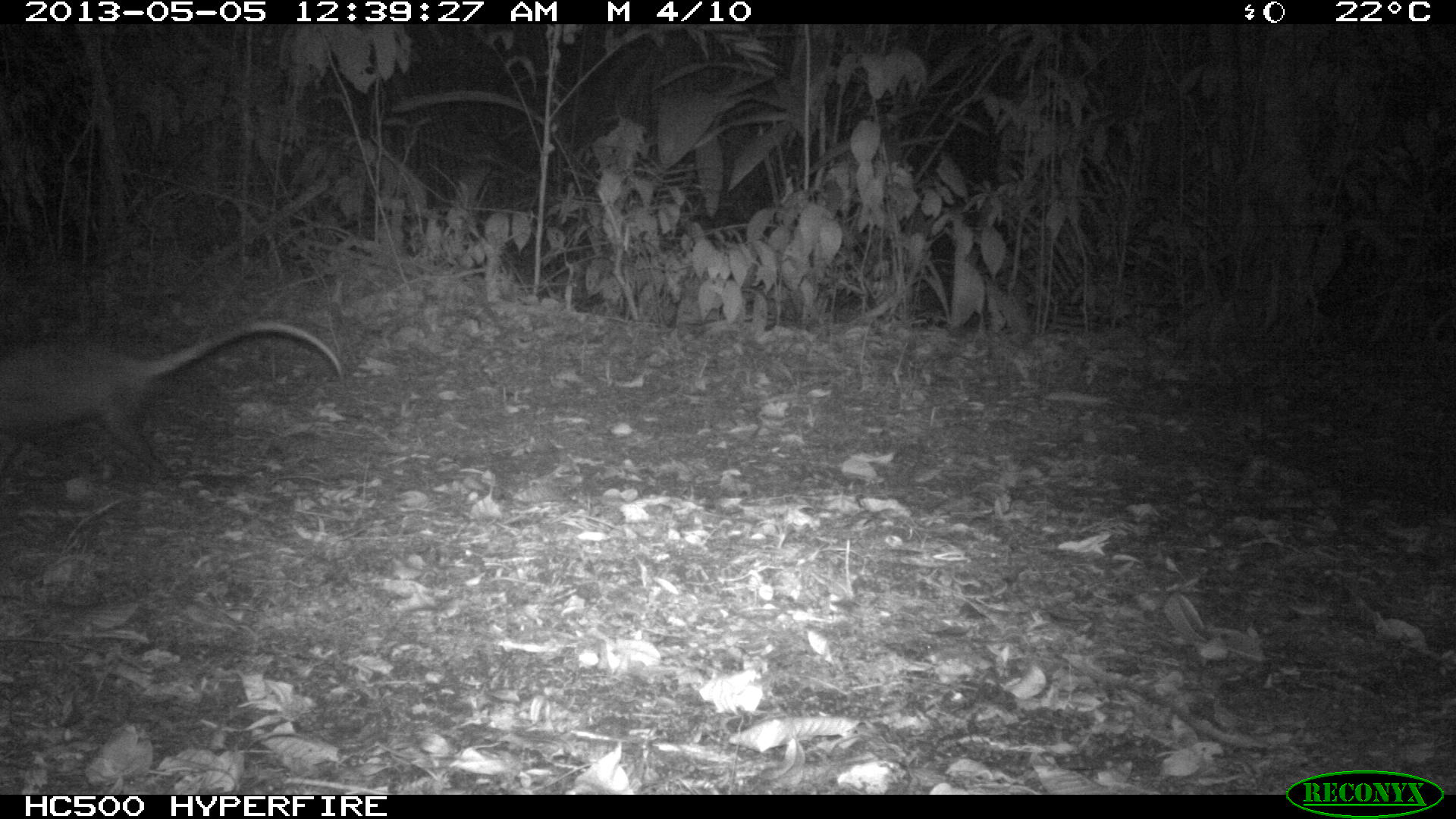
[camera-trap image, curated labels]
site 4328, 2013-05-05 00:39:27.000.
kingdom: Animalia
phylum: Chordata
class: Mammalia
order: Didelphimorphia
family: Didelphidae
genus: Didelphis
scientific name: Didelphis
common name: american opossums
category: didelphis sp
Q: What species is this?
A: Didelphis sp (american opossums) (Didelphis).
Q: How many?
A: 1.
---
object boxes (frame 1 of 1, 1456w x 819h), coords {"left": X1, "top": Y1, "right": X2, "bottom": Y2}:
didelphis sp: {"left": 0, "top": 317, "right": 342, "bottom": 472}